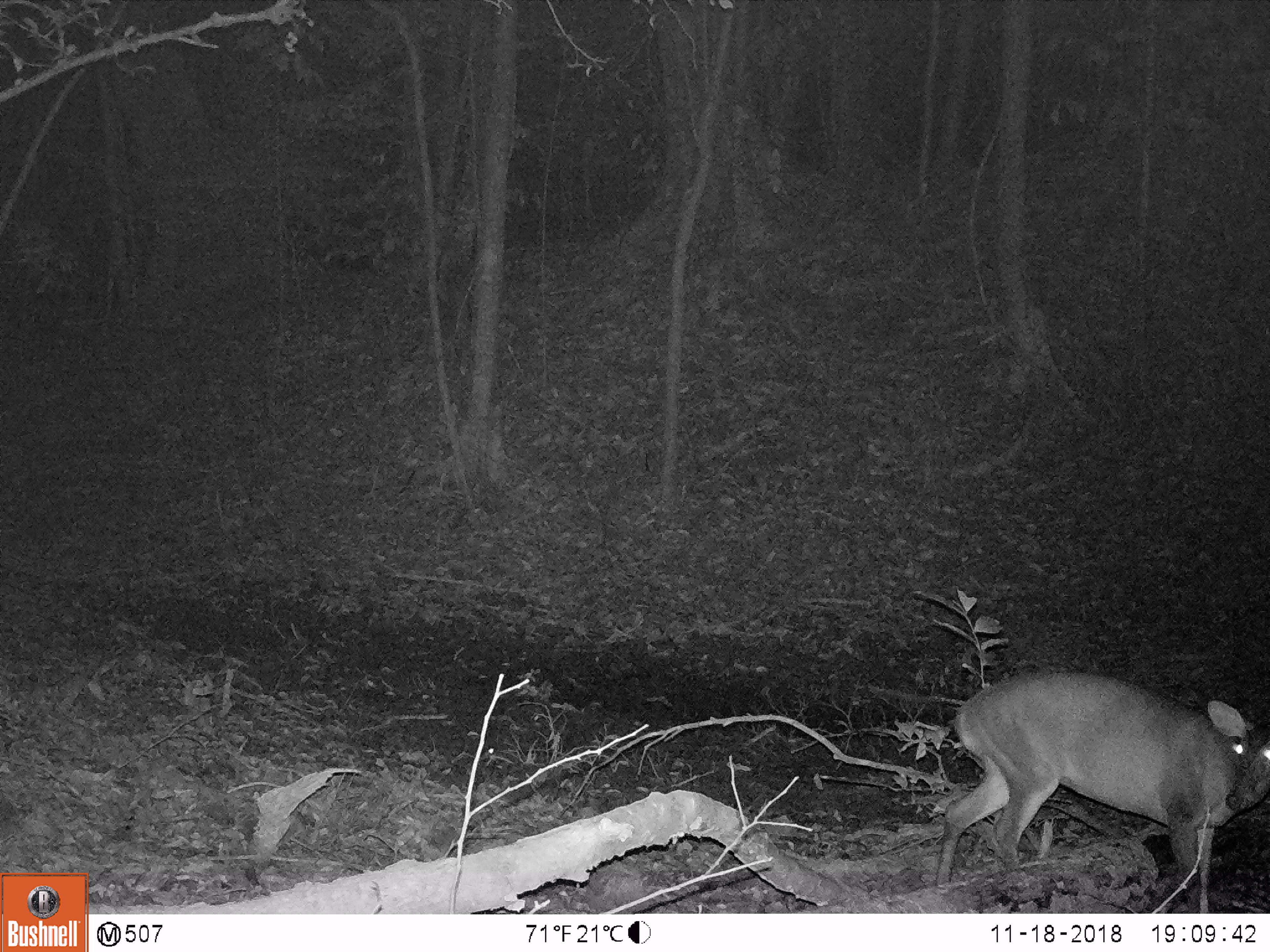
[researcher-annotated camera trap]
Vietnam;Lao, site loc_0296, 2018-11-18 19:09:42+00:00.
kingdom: Animalia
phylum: Chordata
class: Mammalia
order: Artiodactyla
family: Cervidae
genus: Muntiacus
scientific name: Muntiacus vuquangensis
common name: large-antlered muntjac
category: large antlered muntjac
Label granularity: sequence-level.